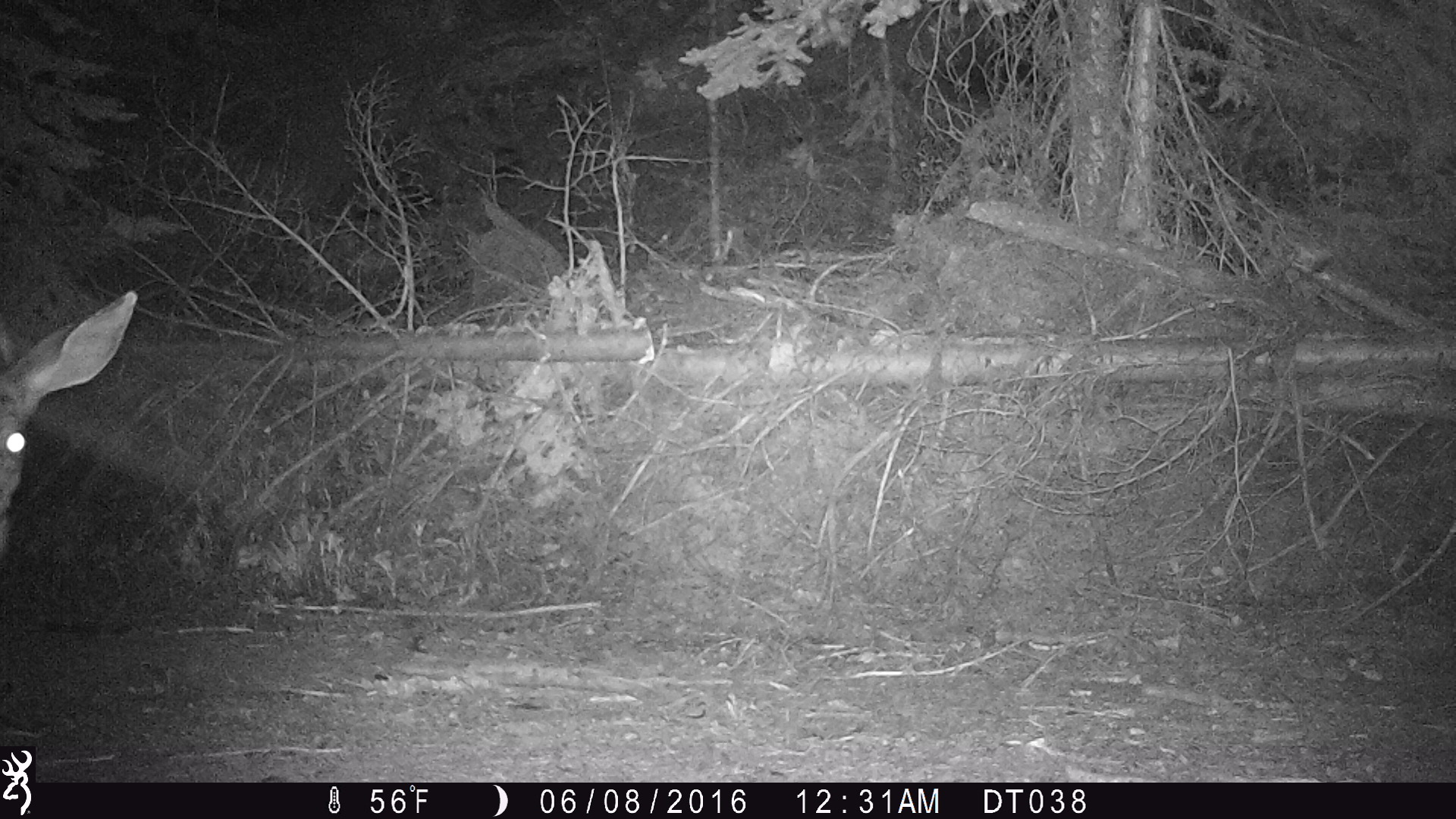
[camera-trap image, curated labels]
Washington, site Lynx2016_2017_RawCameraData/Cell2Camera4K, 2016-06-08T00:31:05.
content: unidentified animal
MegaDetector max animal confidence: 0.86